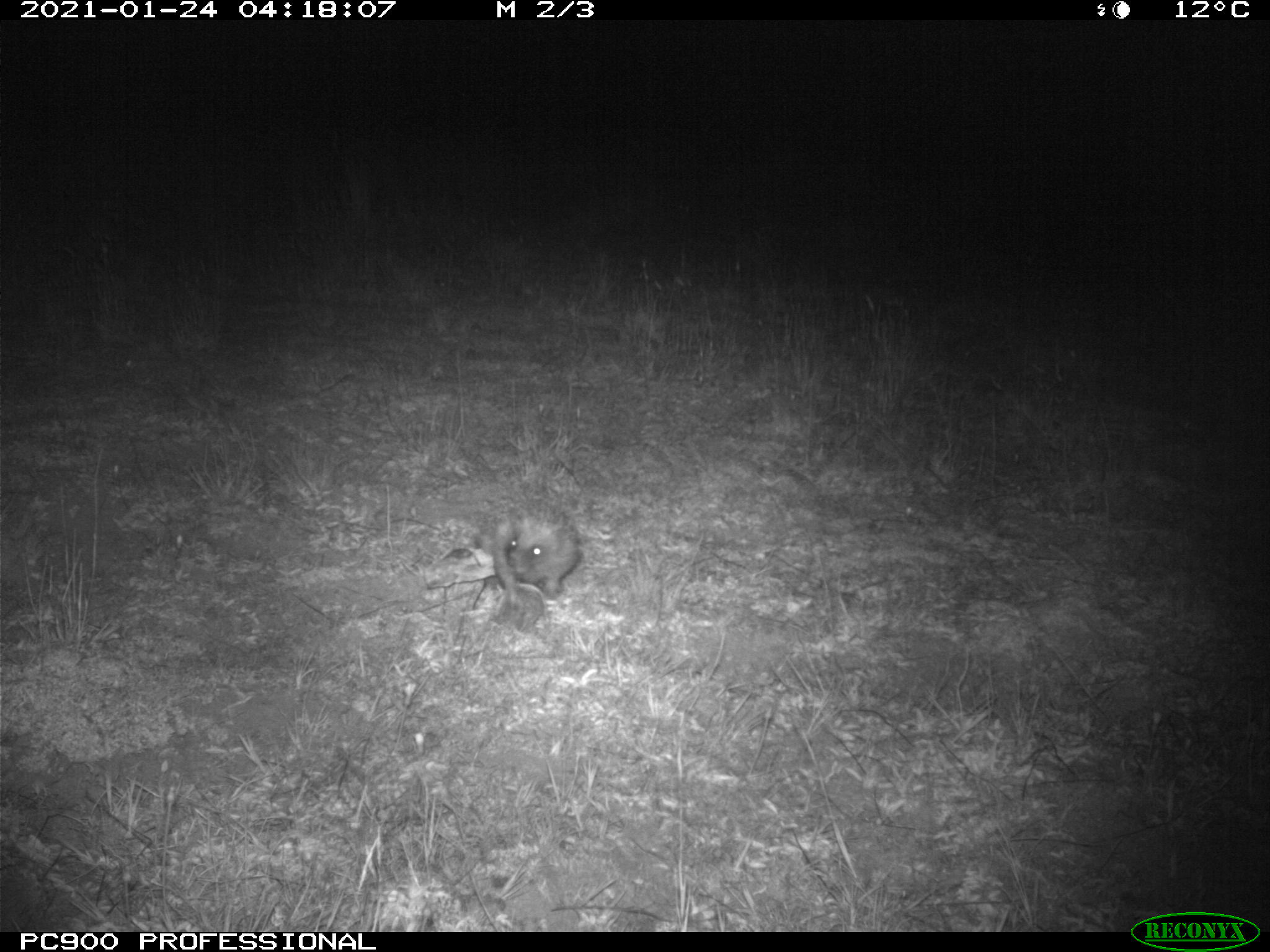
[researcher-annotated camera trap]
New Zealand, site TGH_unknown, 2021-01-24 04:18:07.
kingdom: Animalia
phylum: Chordata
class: Mammalia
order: Eulipotyphla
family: Erinaceidae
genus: Erinaceus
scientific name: Erinaceus europaeus europaeus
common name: european hedgehog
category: hedgehog